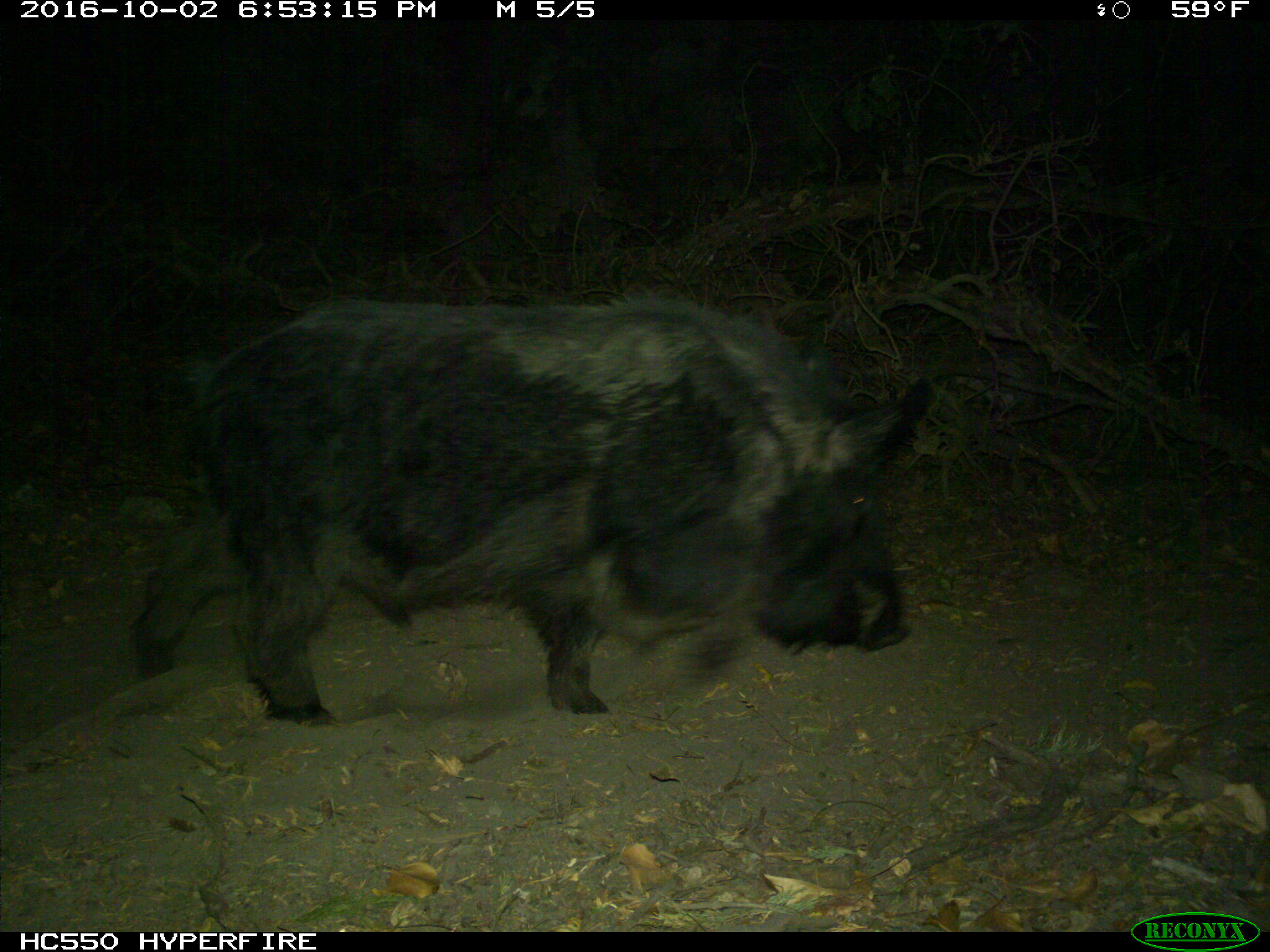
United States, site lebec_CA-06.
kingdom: Animalia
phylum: Chordata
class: Mammalia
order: Artiodactyla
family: Suidae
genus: Sus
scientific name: Sus scrofa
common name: wild boar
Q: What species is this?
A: Sus scrofa (wild boar).